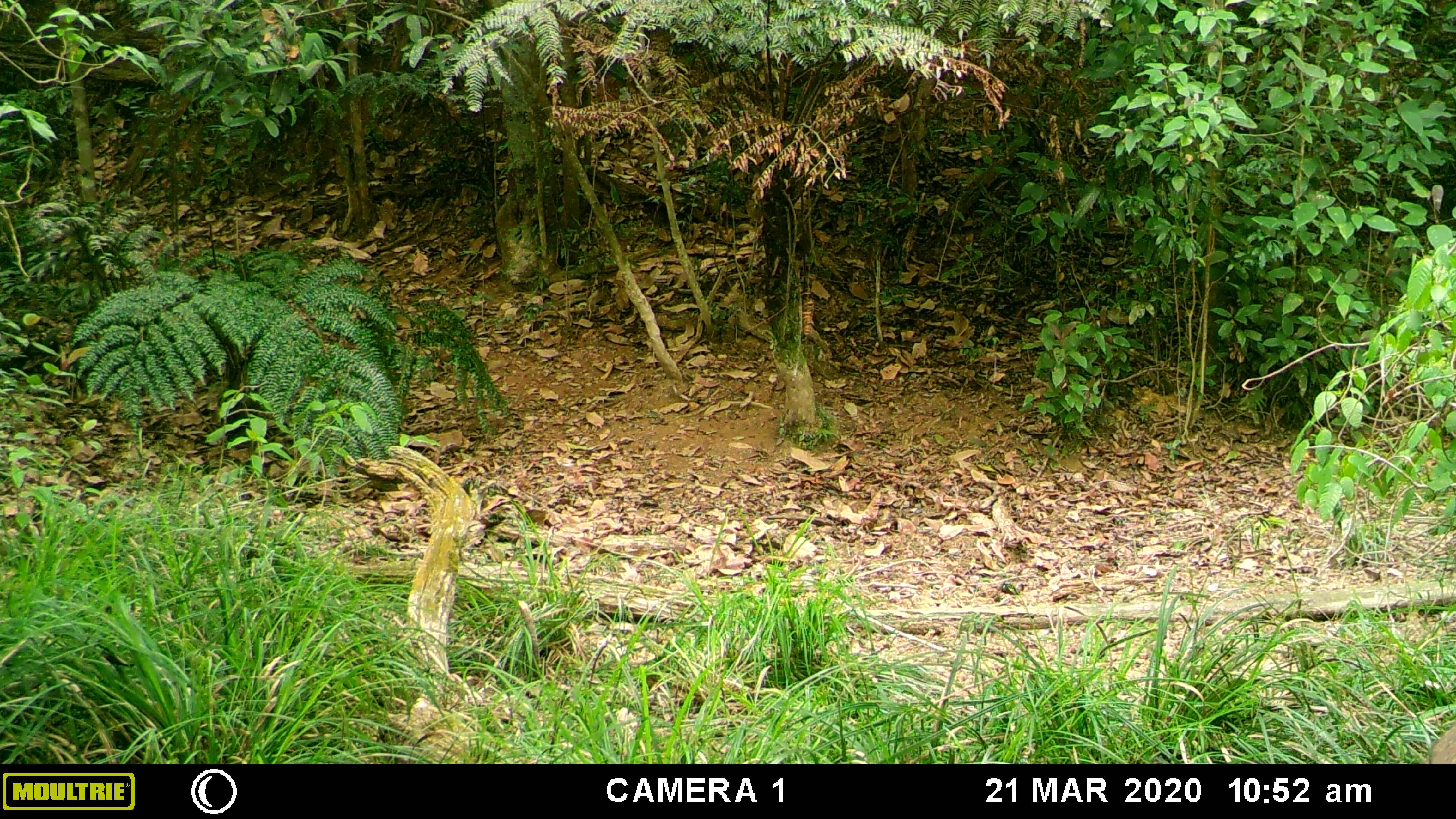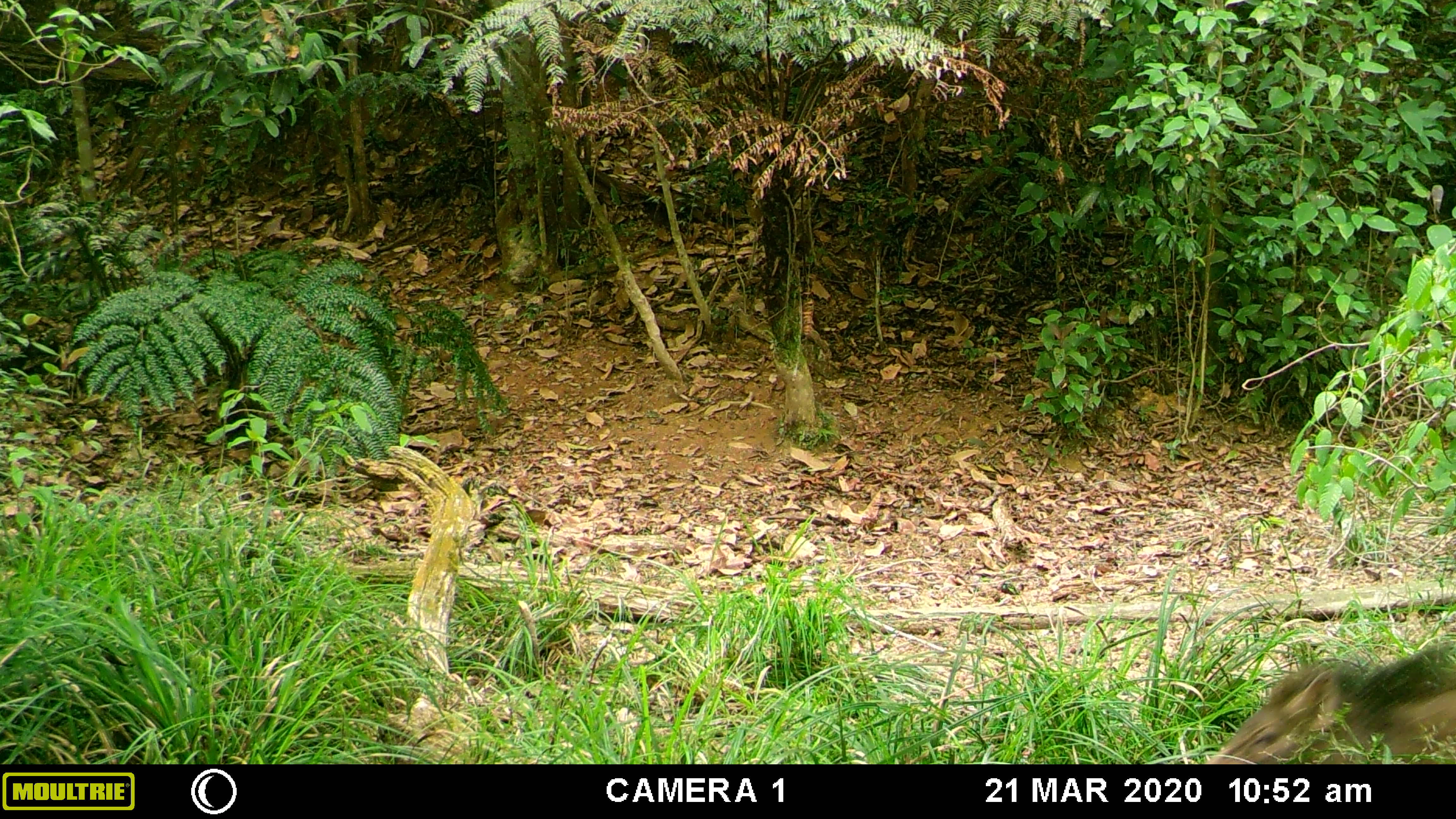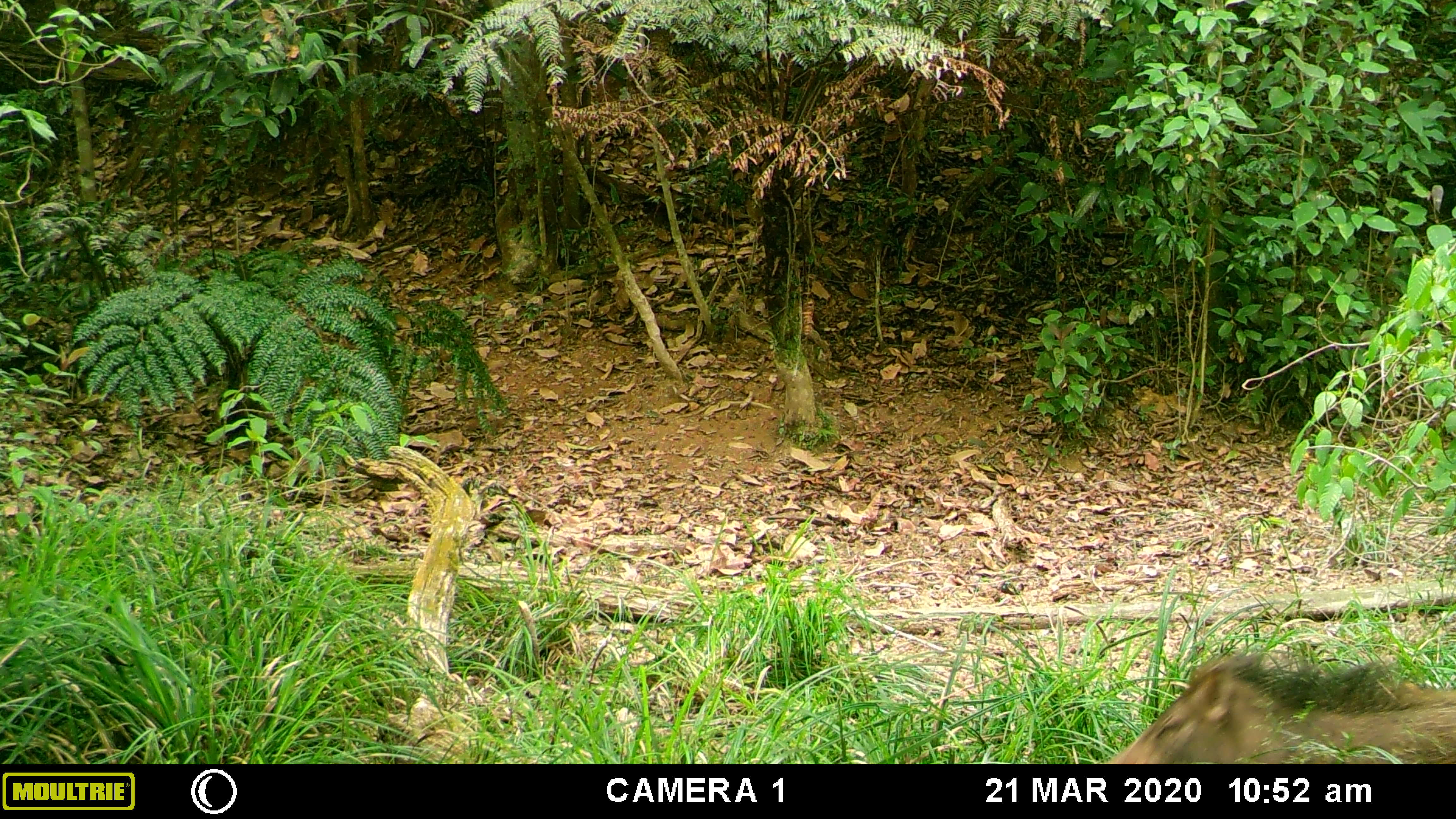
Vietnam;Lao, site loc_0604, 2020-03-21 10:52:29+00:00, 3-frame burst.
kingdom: Animalia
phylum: Chordata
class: Mammalia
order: Artiodactyla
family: Suidae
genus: Sus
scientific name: Sus scrofa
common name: eurasian wild pig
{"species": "eurasian wild pig (Sus scrofa)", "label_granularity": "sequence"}